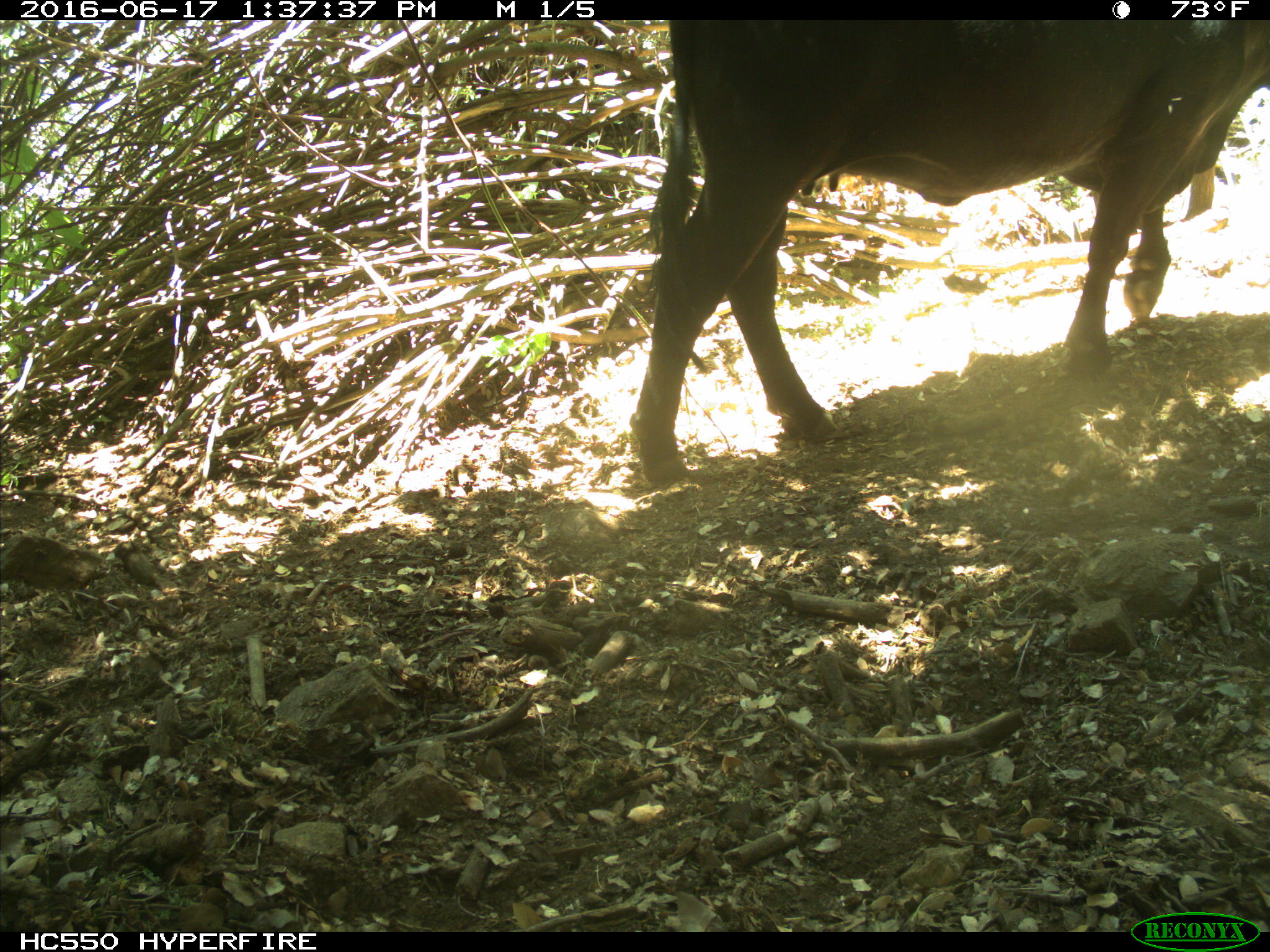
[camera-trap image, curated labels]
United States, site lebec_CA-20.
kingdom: Animalia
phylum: Chordata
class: Mammalia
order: Artiodactyla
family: Bovidae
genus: Bos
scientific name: Bos taurus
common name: domestic cow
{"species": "Bos taurus (domestic cow)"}